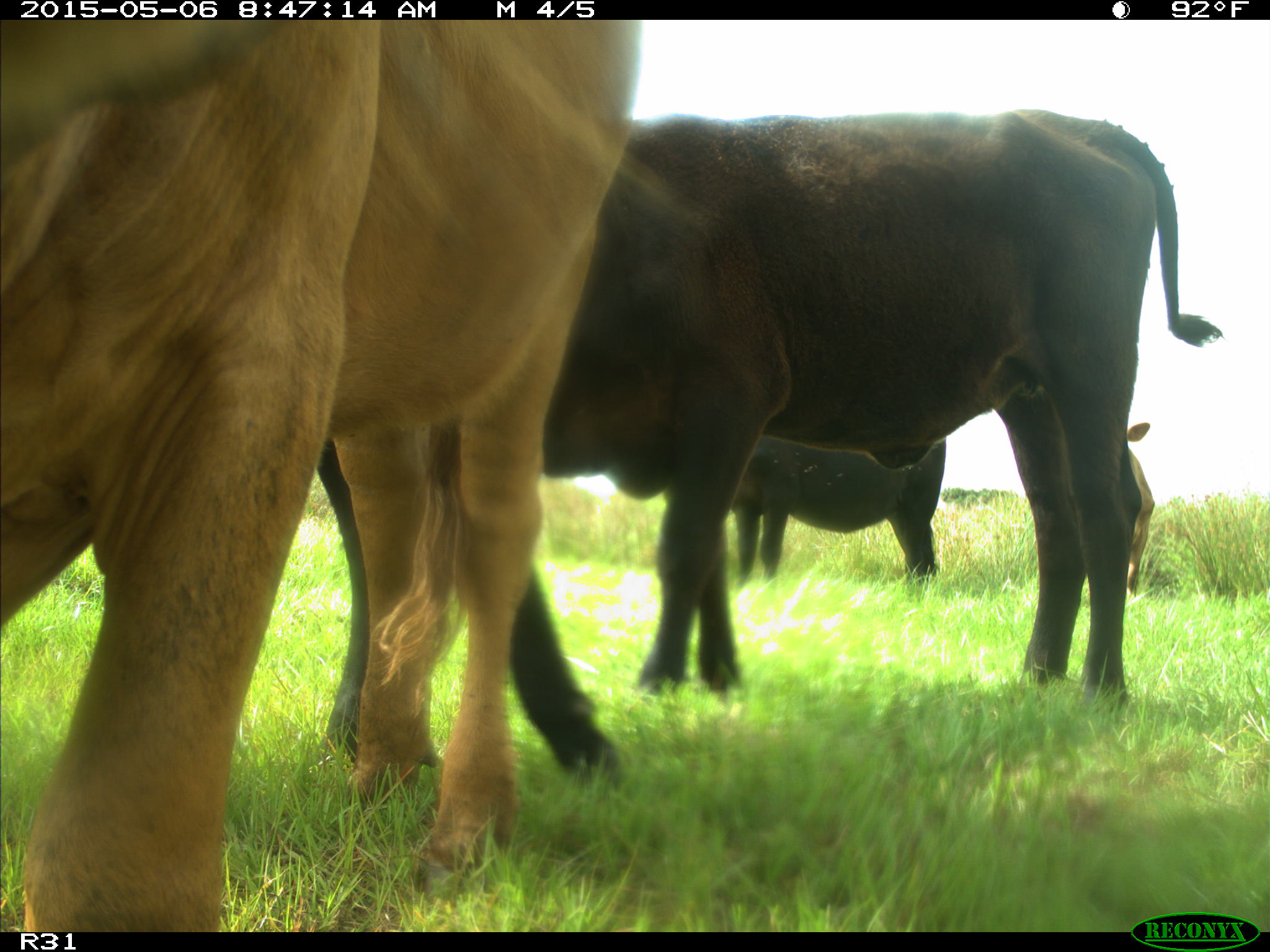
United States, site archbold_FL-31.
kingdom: Animalia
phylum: Chordata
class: Mammalia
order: Artiodactyla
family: Bovidae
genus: Bos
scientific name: Bos taurus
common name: domestic cow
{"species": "Bos taurus (domestic cow)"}